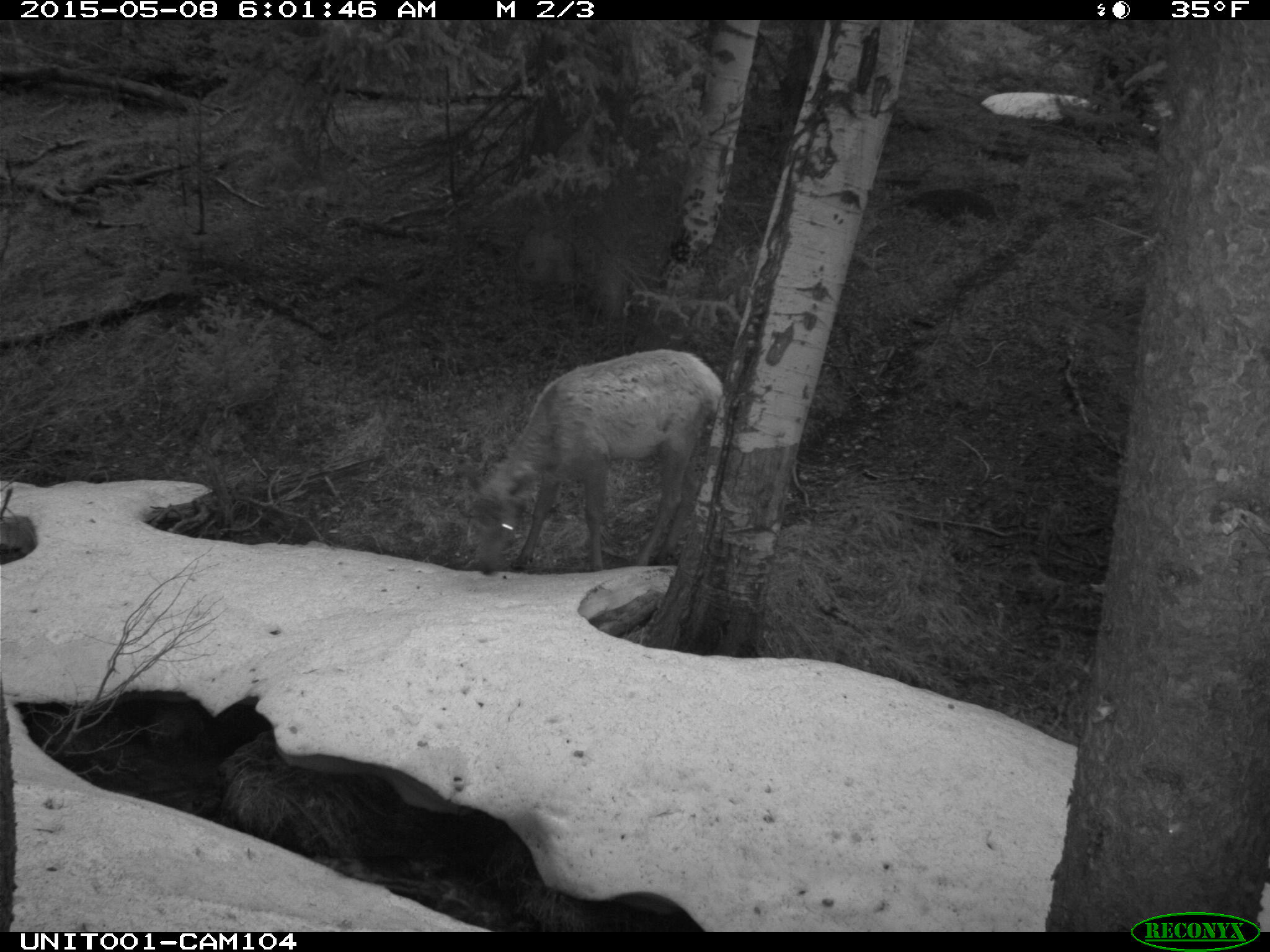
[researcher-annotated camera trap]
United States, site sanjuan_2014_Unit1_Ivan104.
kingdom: Animalia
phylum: Chordata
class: Mammalia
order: Artiodactyla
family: Cervidae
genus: Cervus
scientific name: Cervus elaphus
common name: red deer